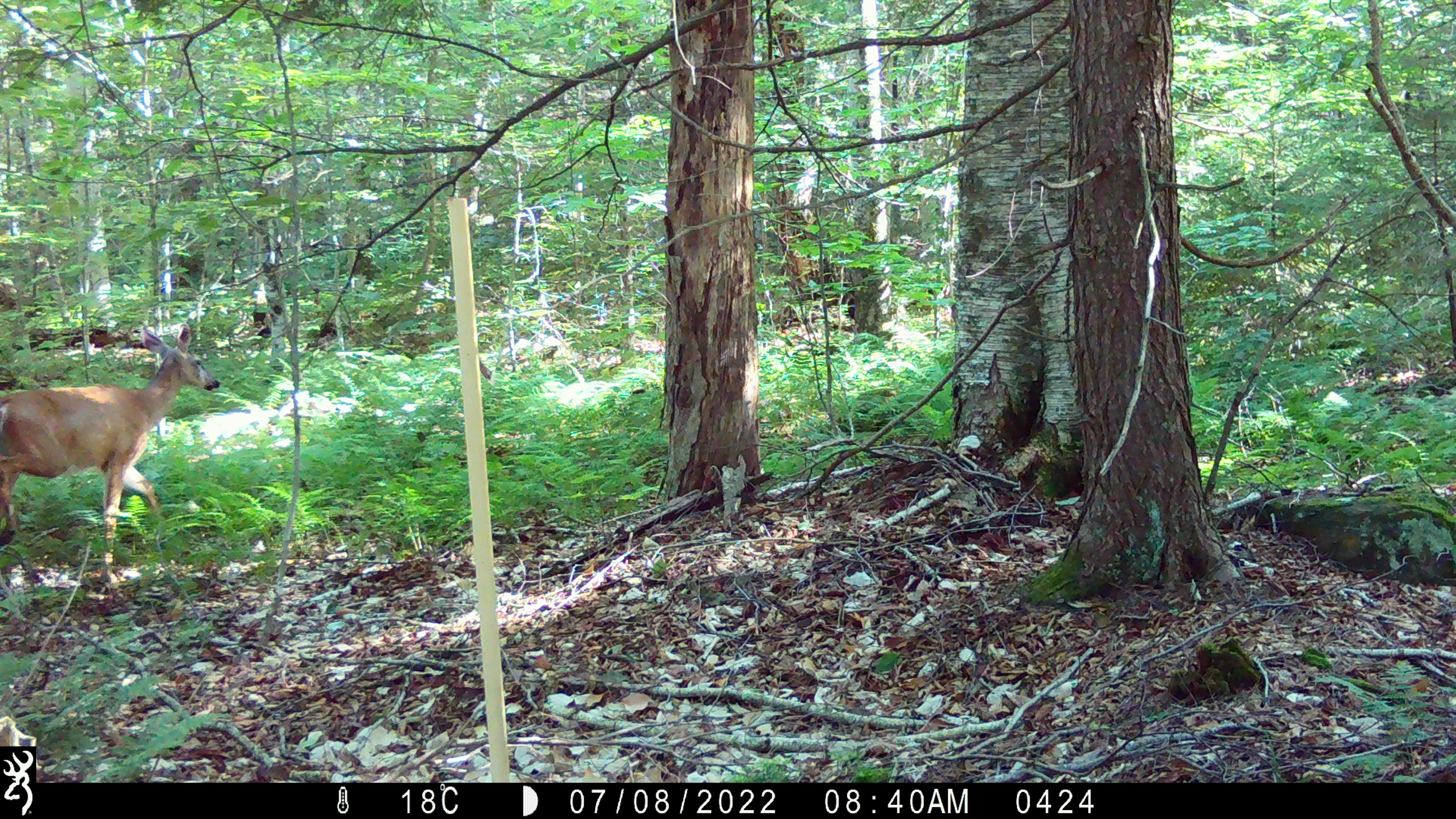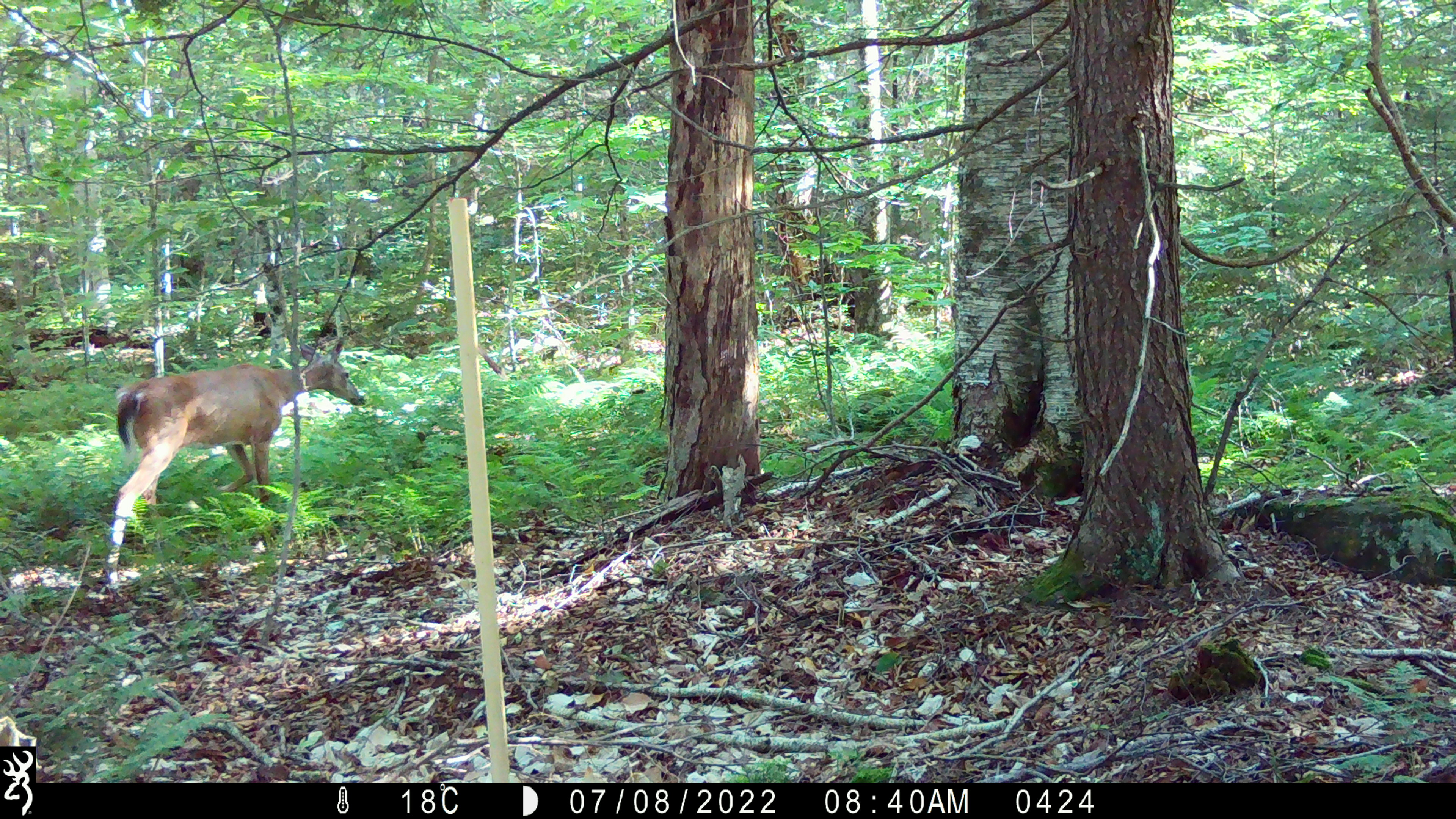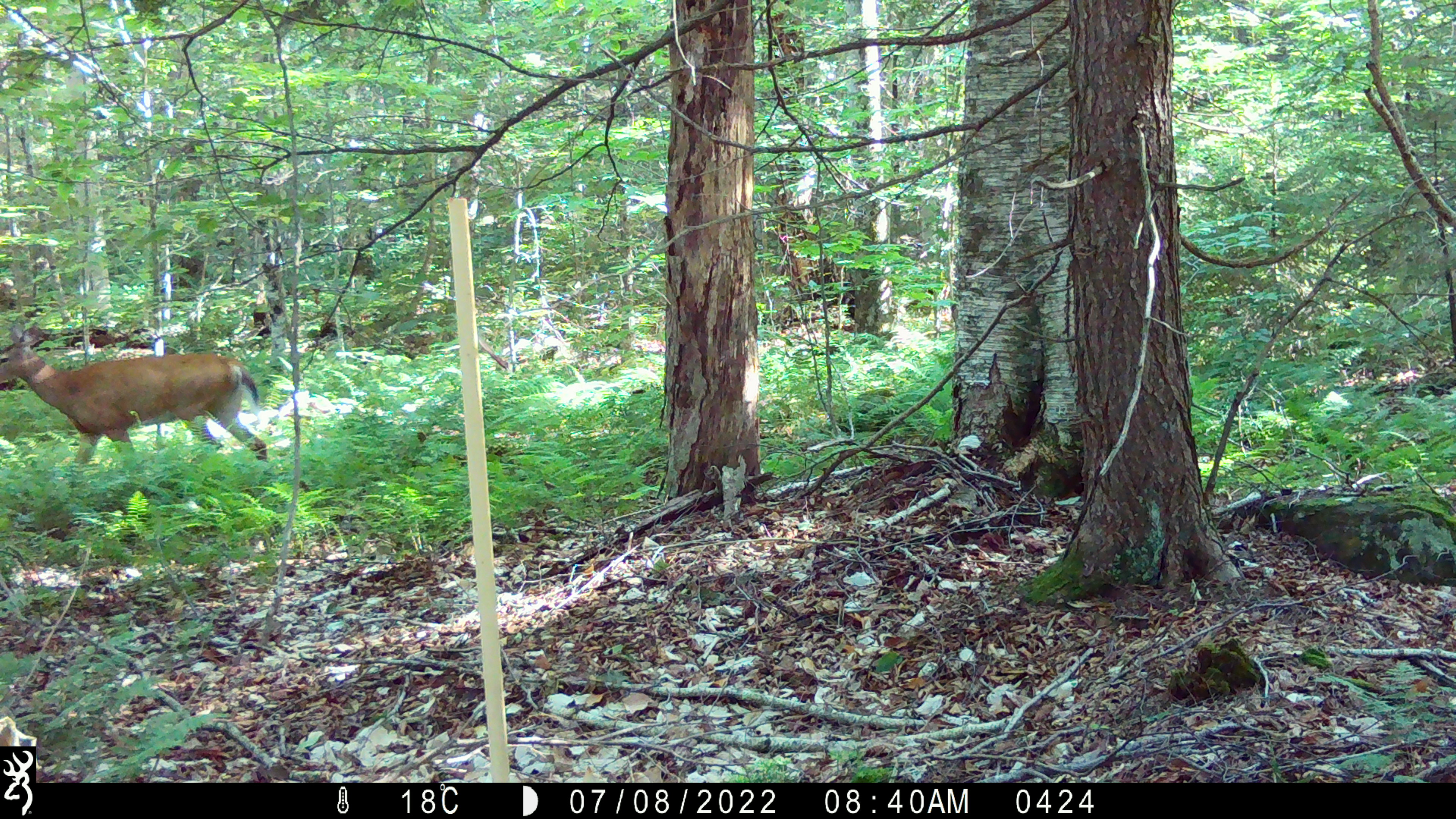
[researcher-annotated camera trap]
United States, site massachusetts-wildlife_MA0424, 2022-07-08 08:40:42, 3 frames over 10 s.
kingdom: Animalia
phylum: Chordata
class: Mammalia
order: Artiodactyla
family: Cervidae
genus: Odocoileus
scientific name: Odocoileus virginianus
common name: white-tailed deer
White-tailed deer (Odocoileus virginianus).